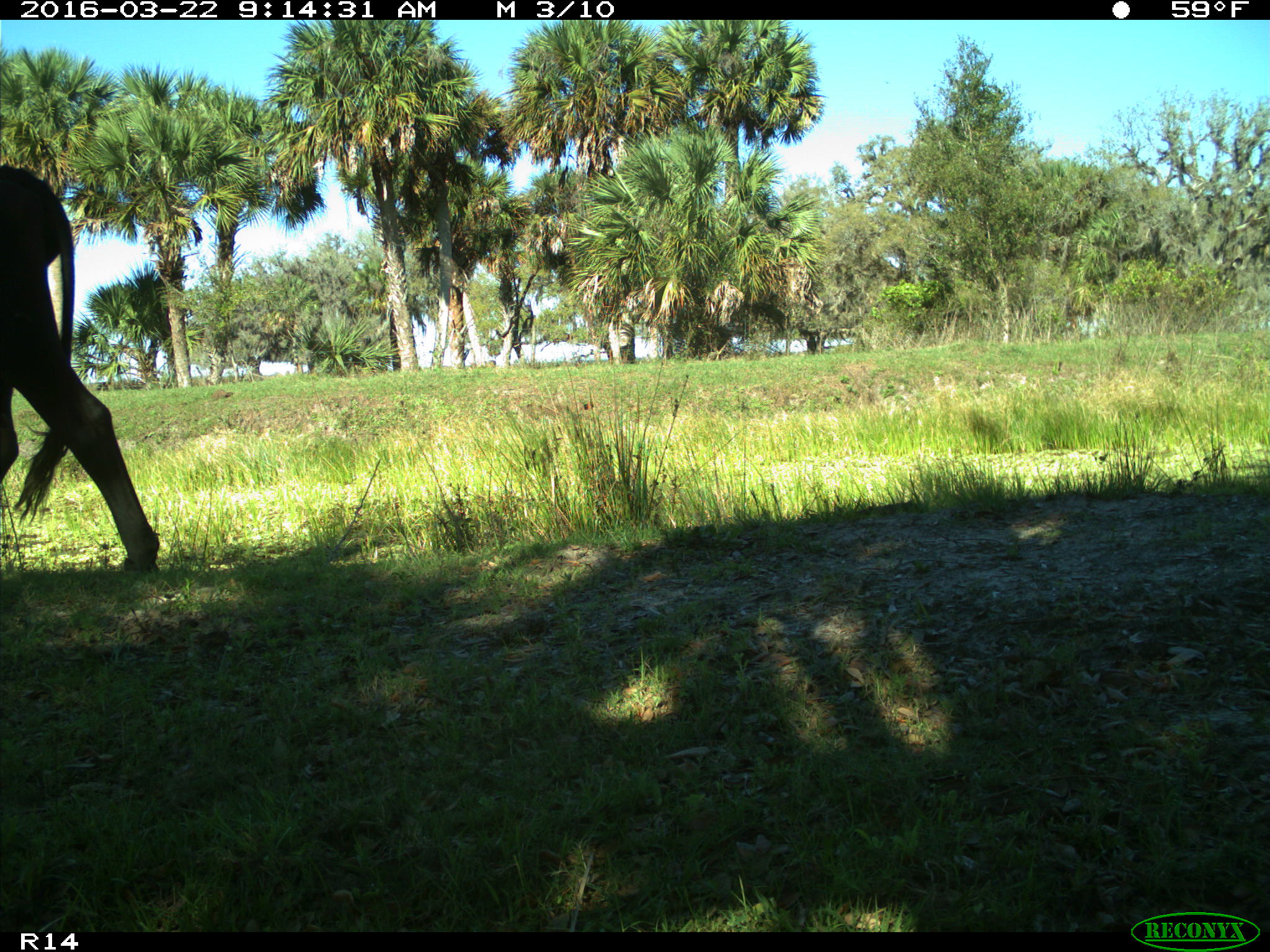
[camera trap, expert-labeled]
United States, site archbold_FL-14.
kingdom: Animalia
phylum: Chordata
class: Mammalia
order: Artiodactyla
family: Bovidae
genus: Bos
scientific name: Bos taurus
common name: domestic cow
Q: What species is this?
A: Bos taurus (domestic cow).